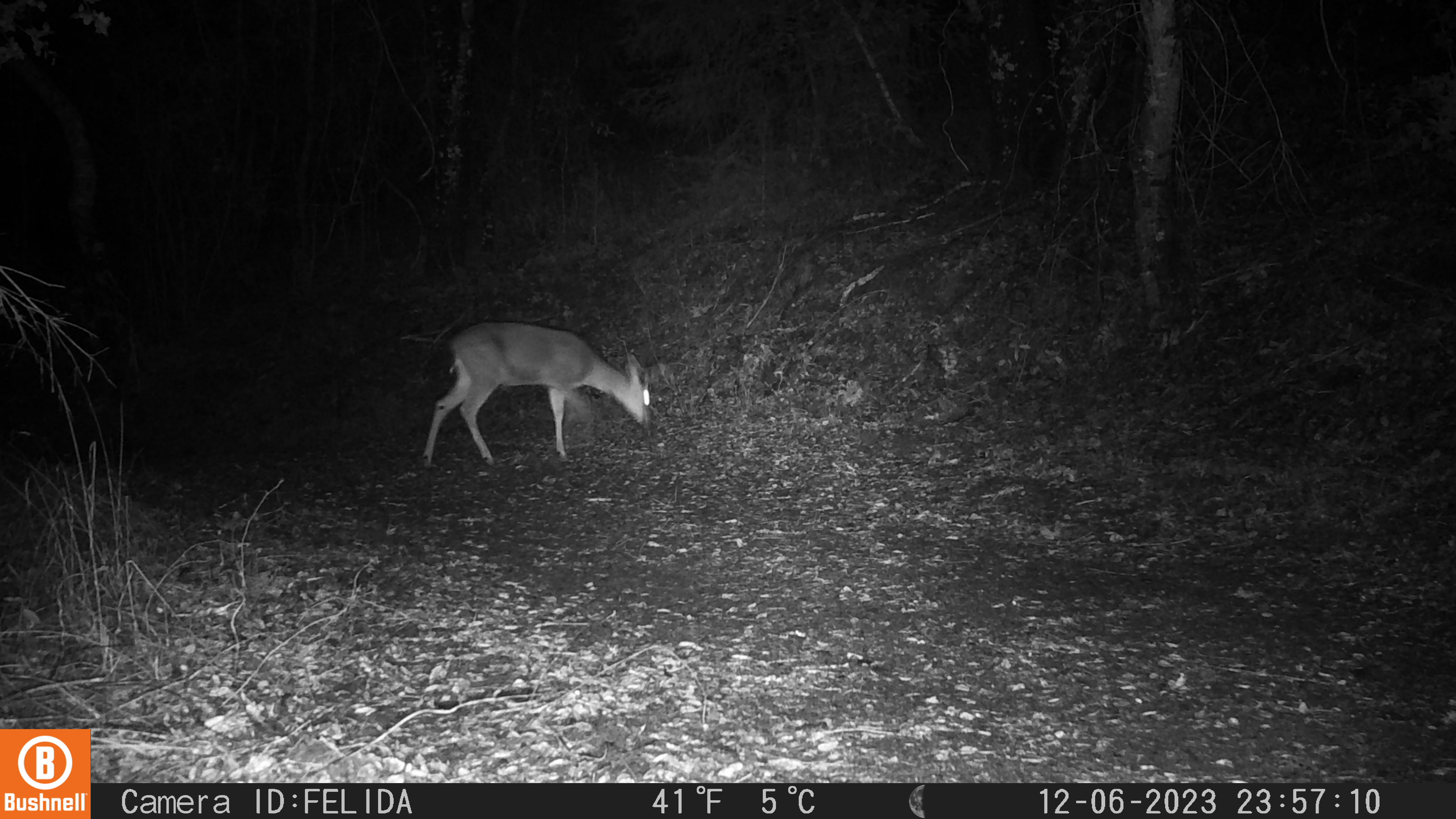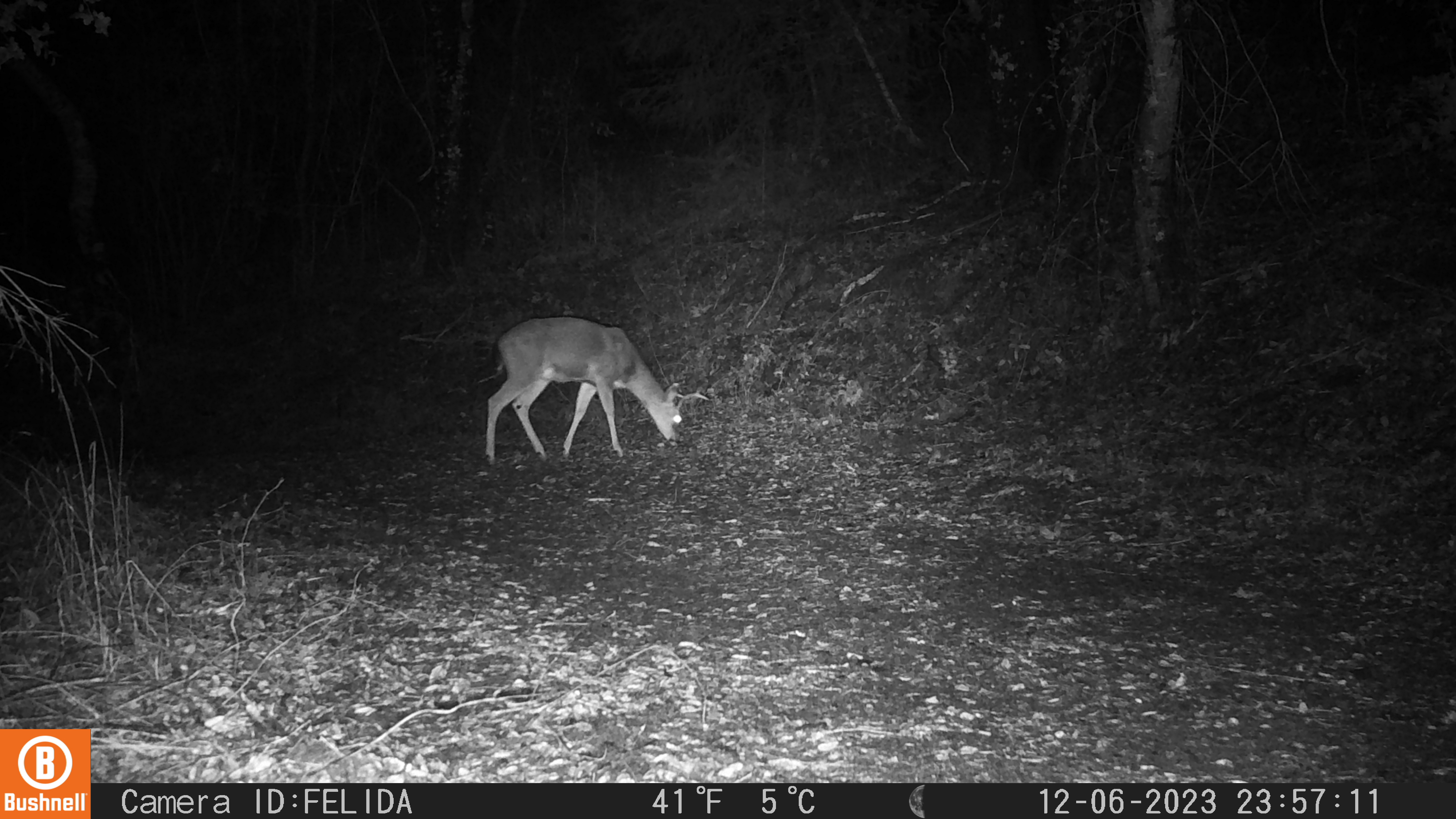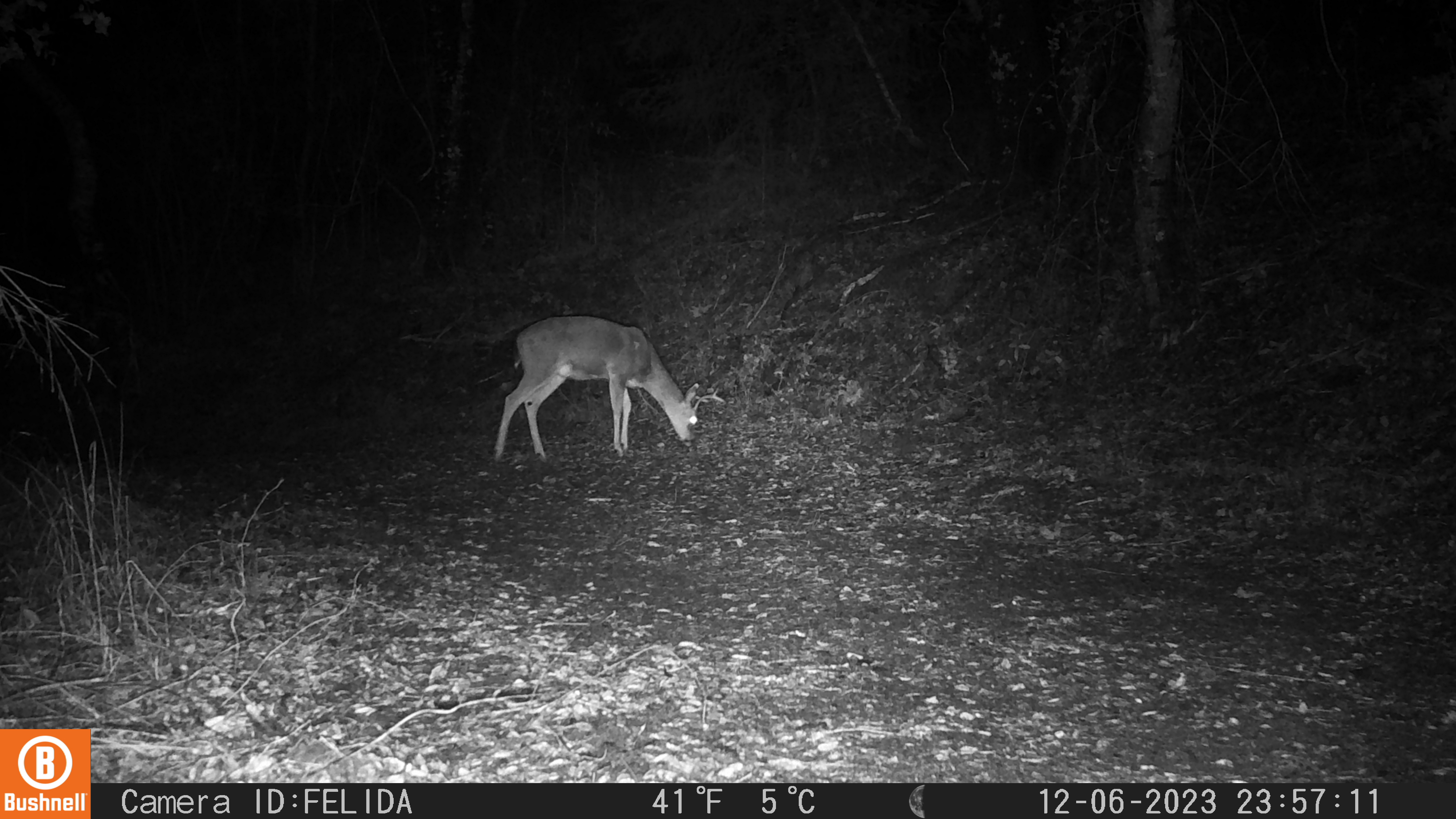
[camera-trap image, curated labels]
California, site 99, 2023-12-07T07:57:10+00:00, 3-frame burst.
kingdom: Animalia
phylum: Chordata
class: Mammalia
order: Artiodactyla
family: Cervidae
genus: Odocoileus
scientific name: Odocoileus hemionus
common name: mule deer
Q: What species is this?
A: Mule deer (Odocoileus hemionus).